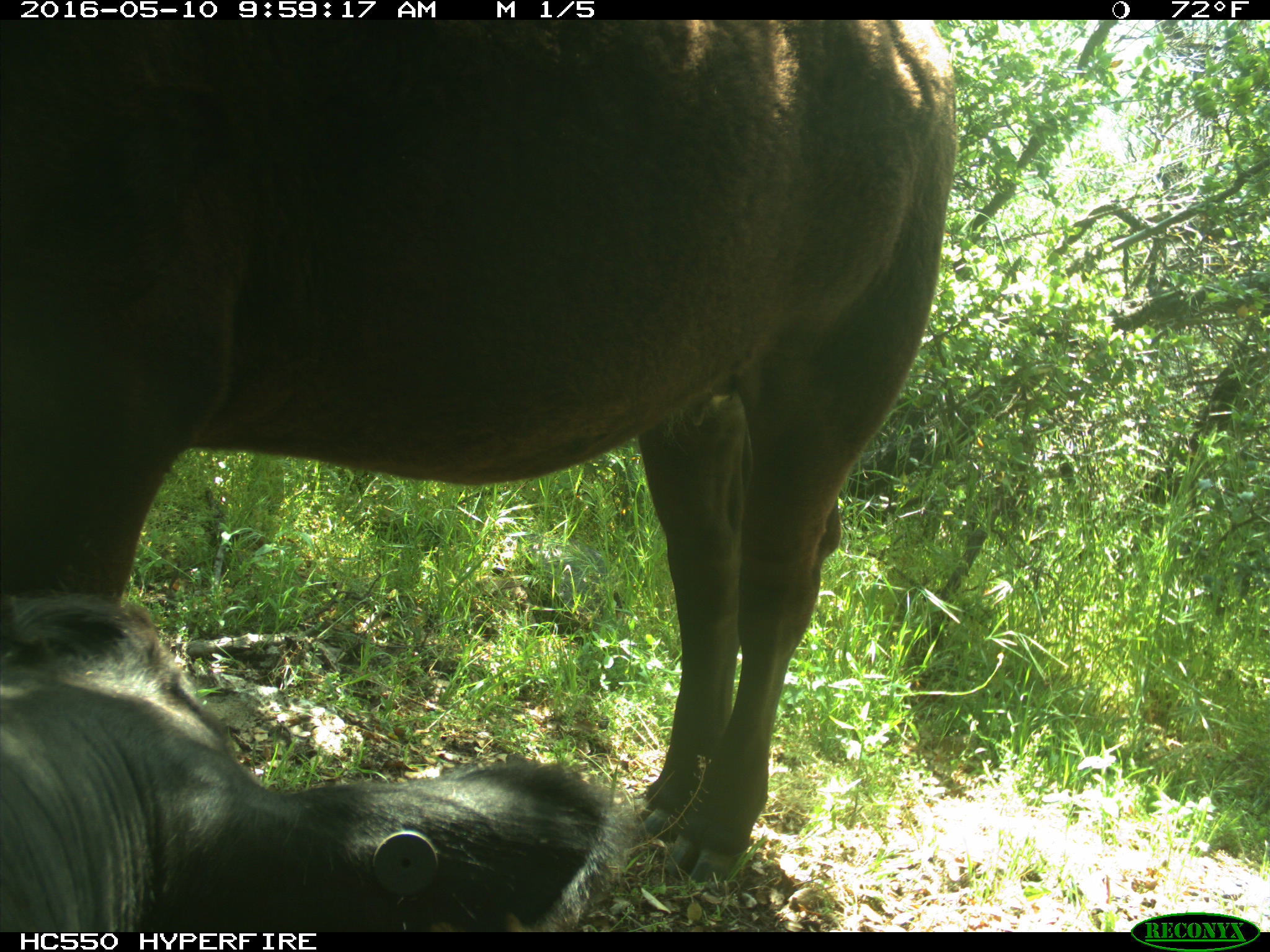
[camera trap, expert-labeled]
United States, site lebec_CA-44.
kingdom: Animalia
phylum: Chordata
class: Mammalia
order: Artiodactyla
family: Bovidae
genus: Bos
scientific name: Bos taurus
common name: domestic cow